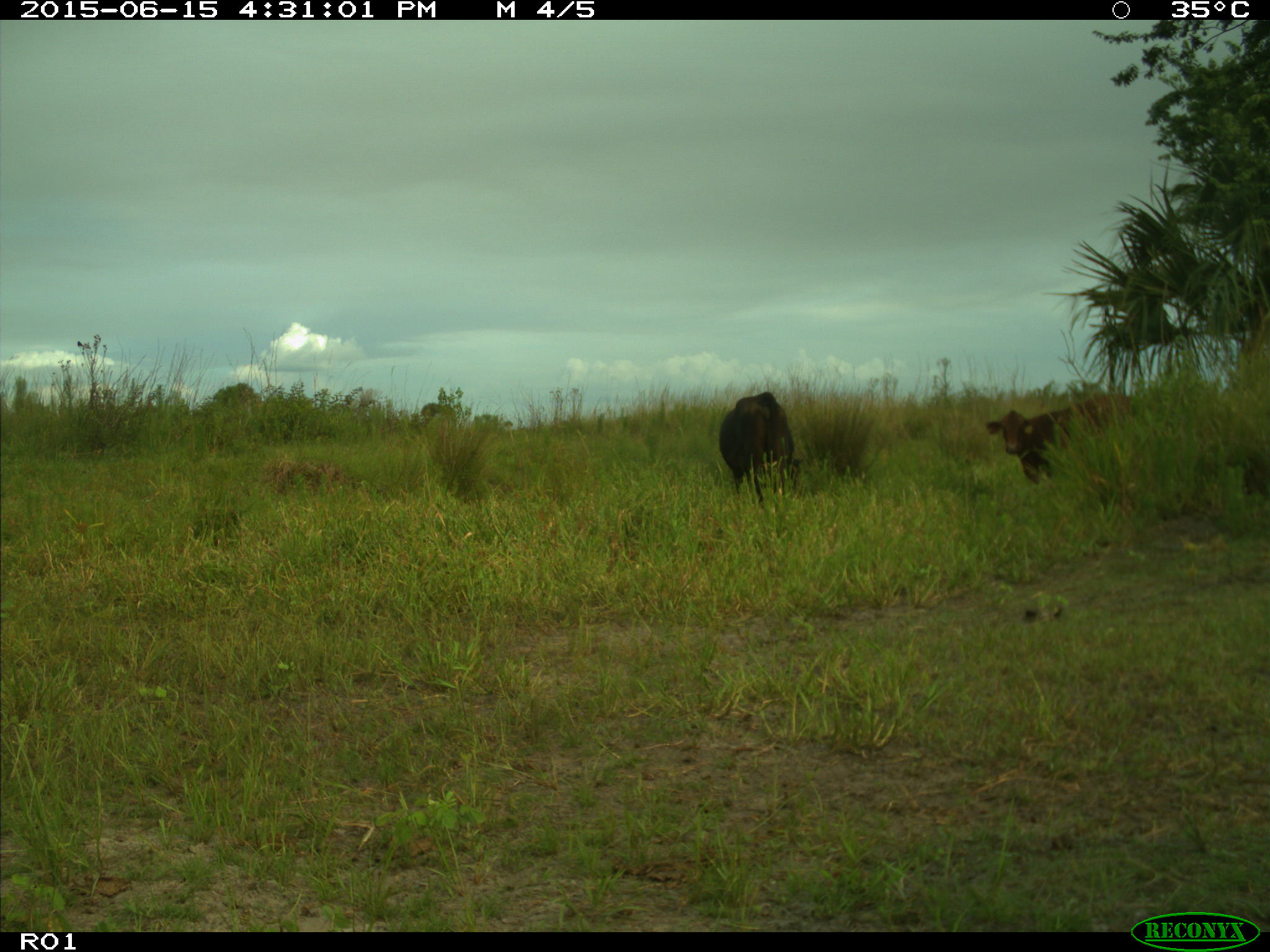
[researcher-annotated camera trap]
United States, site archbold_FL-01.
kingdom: Animalia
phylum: Chordata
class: Mammalia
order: Artiodactyla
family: Bovidae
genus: Bos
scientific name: Bos taurus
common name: domestic cow